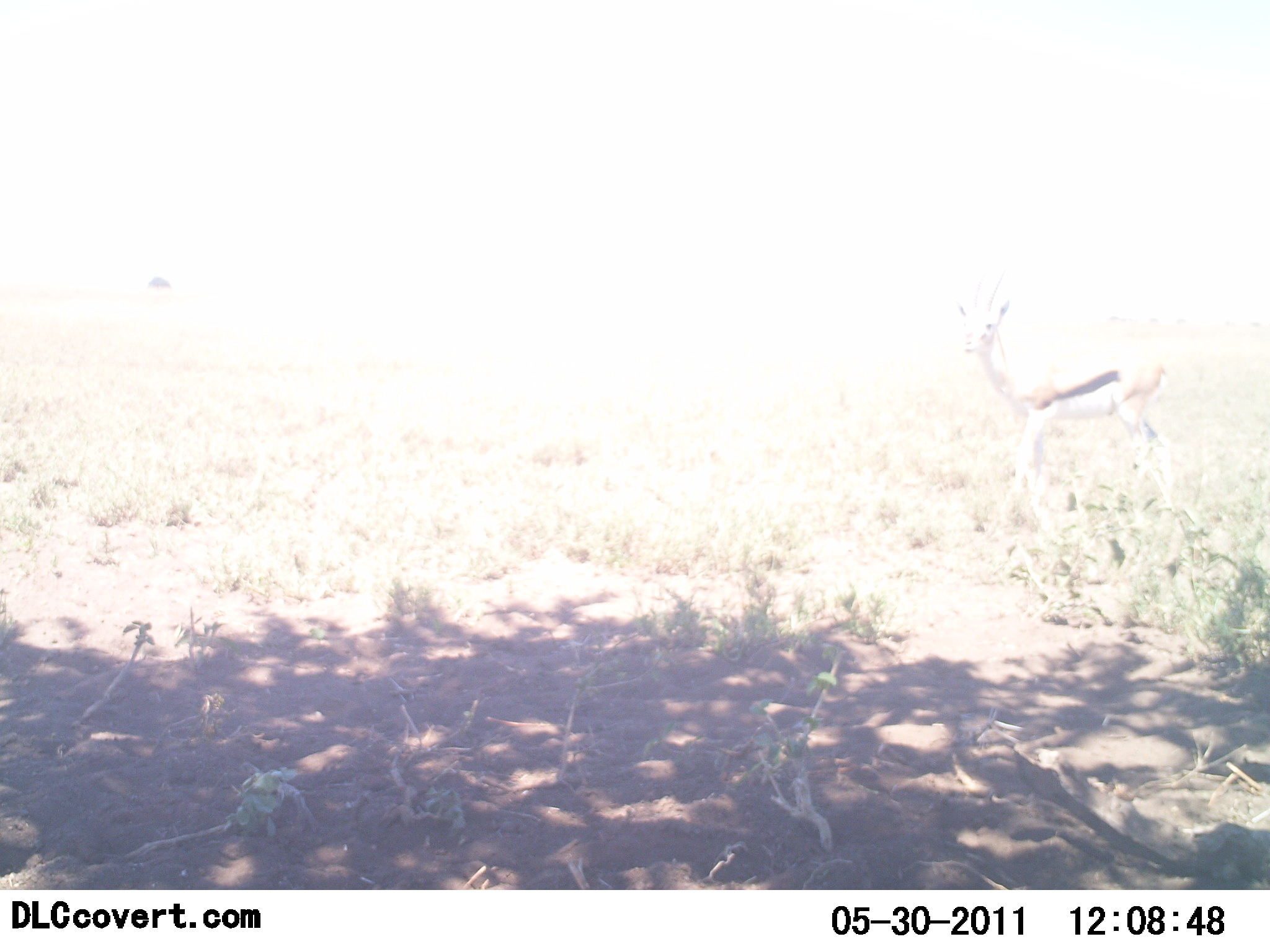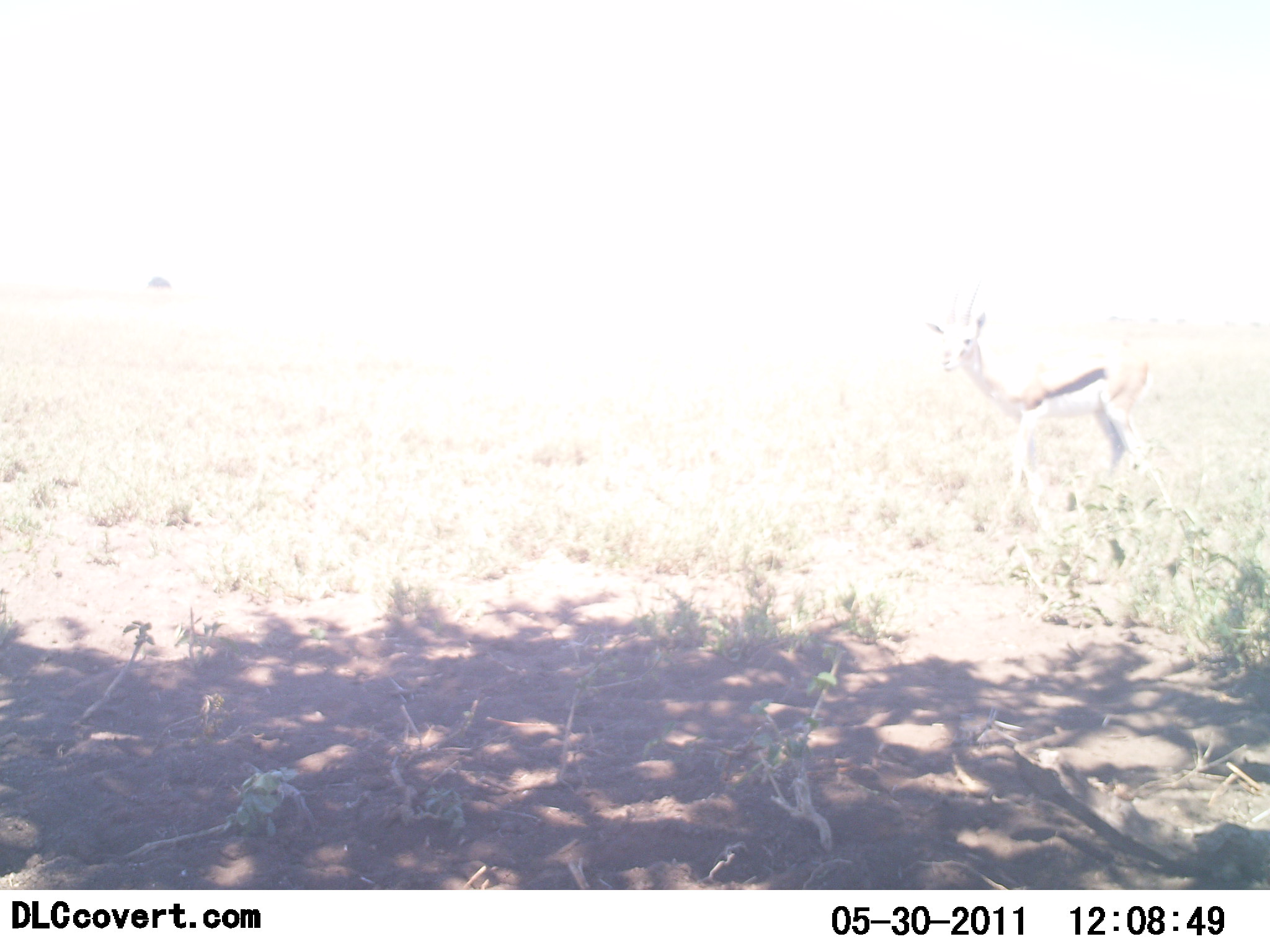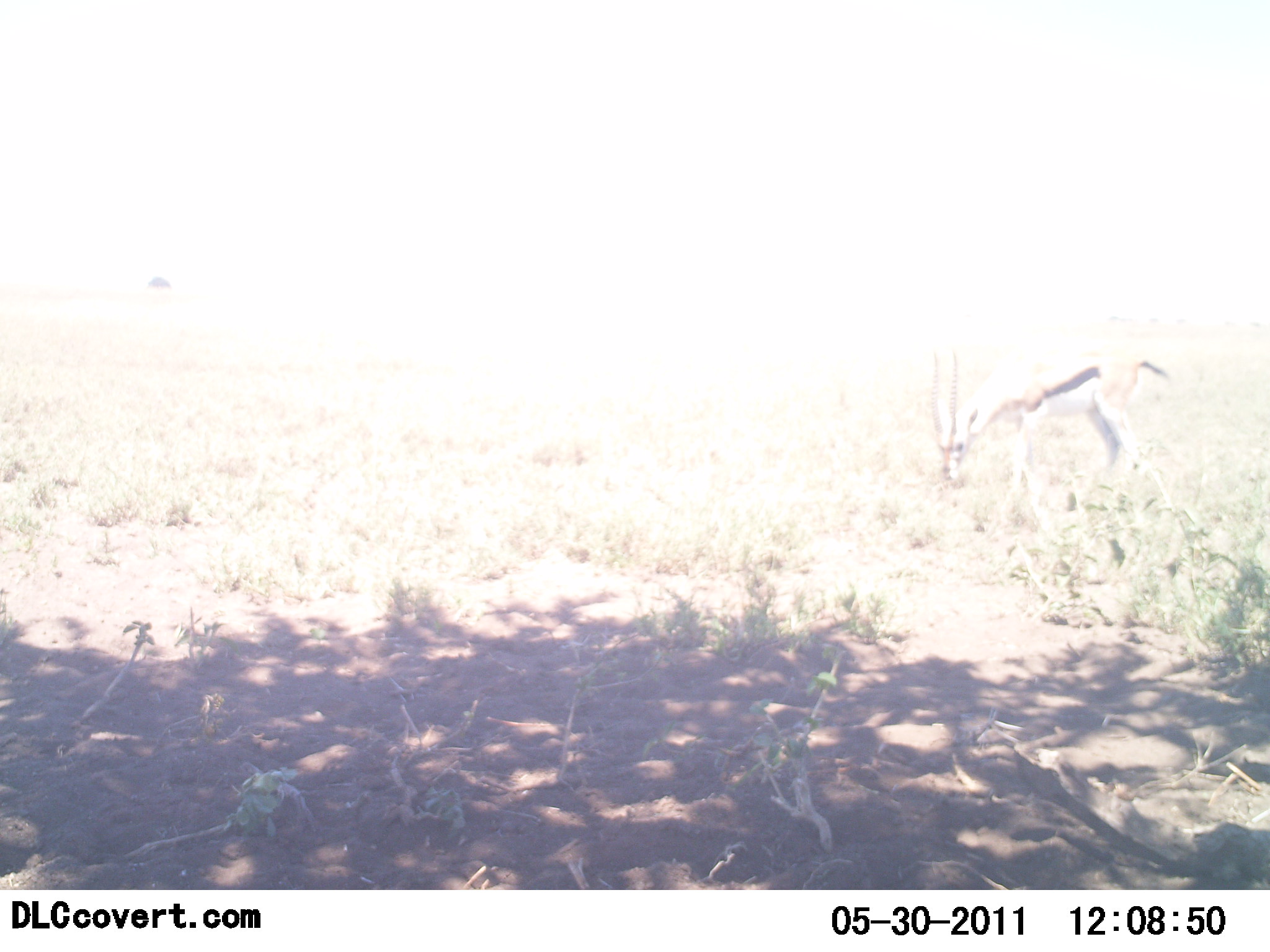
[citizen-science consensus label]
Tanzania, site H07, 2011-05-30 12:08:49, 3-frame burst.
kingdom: Animalia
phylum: Chordata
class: Mammalia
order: Artiodactyla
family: Bovidae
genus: Eudorcas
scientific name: Eudorcas thomsonii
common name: thomson's gazelle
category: gazellethomsons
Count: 1.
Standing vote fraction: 33%.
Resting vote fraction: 0%.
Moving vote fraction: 0%.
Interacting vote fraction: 0%.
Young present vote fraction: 0%.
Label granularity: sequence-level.